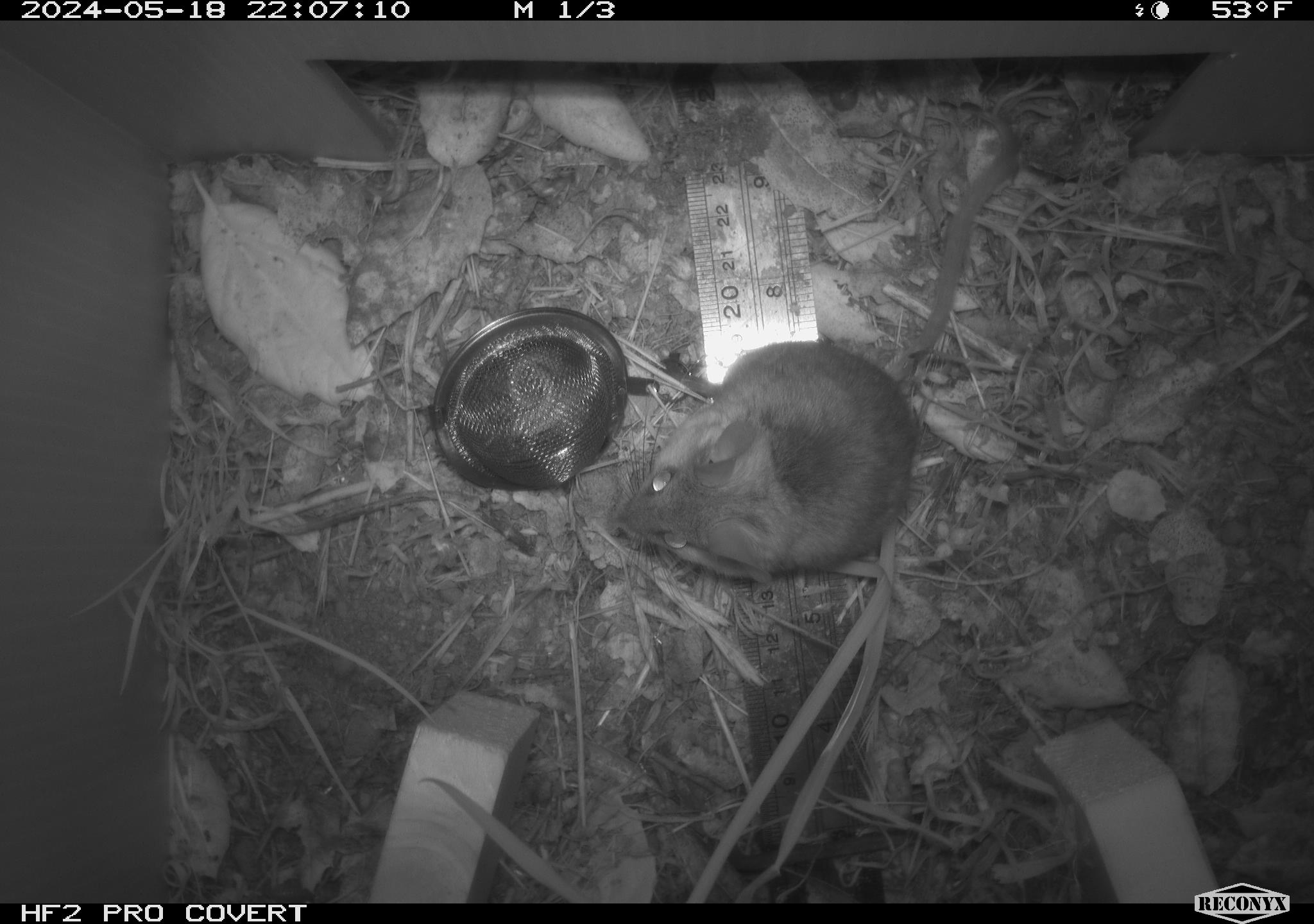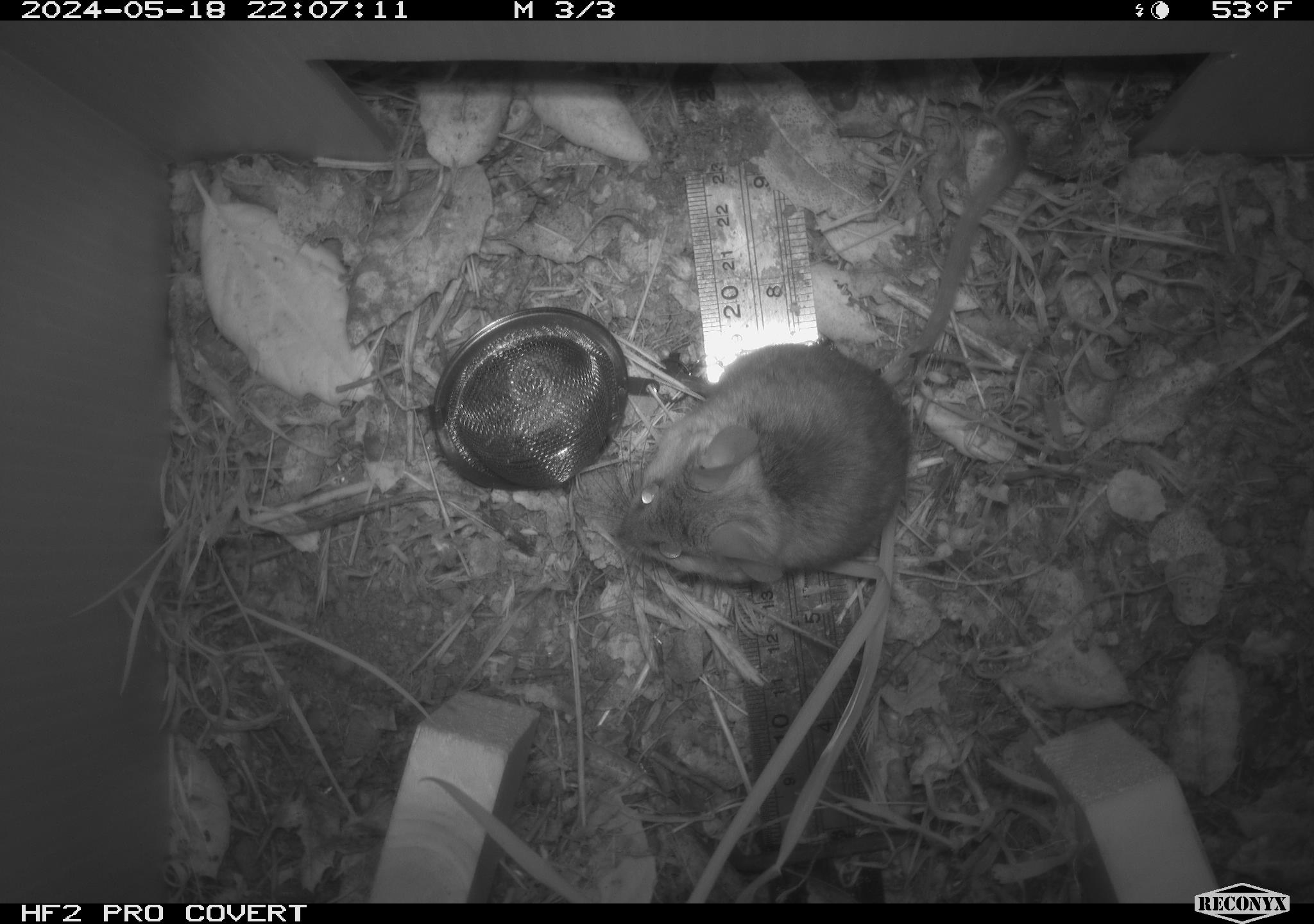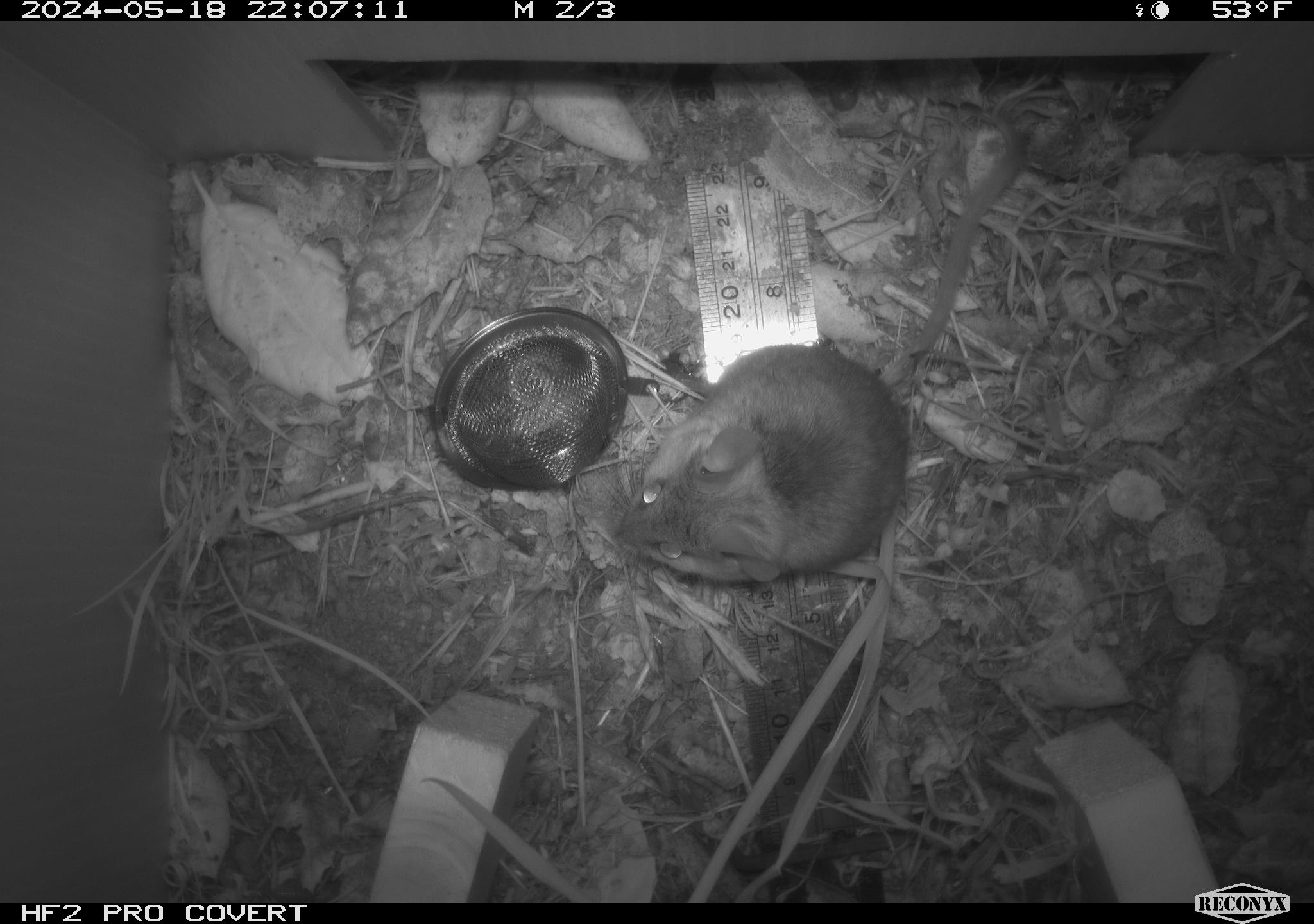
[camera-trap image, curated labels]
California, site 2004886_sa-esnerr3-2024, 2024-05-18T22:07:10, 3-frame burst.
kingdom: Animalia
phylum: Chordata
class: Mammalia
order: Rodentia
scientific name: Rodentia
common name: rodent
Rodent (Rodentia).